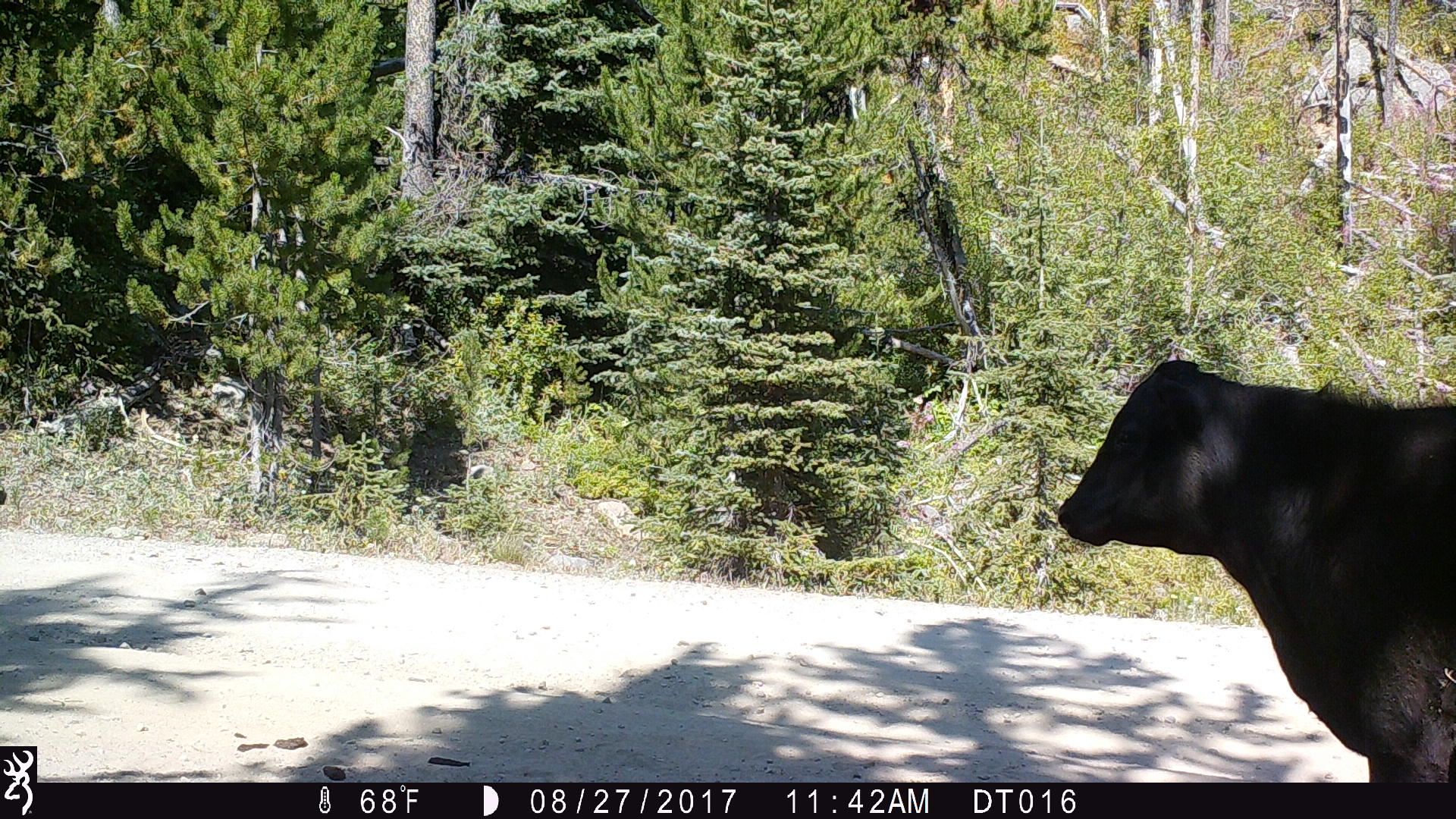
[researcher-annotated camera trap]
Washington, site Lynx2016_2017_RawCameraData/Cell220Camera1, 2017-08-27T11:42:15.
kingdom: Animalia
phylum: Chordata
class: Mammalia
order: Artiodactyla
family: Bovidae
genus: Bos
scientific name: Bos taurus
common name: domestic cattle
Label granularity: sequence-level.